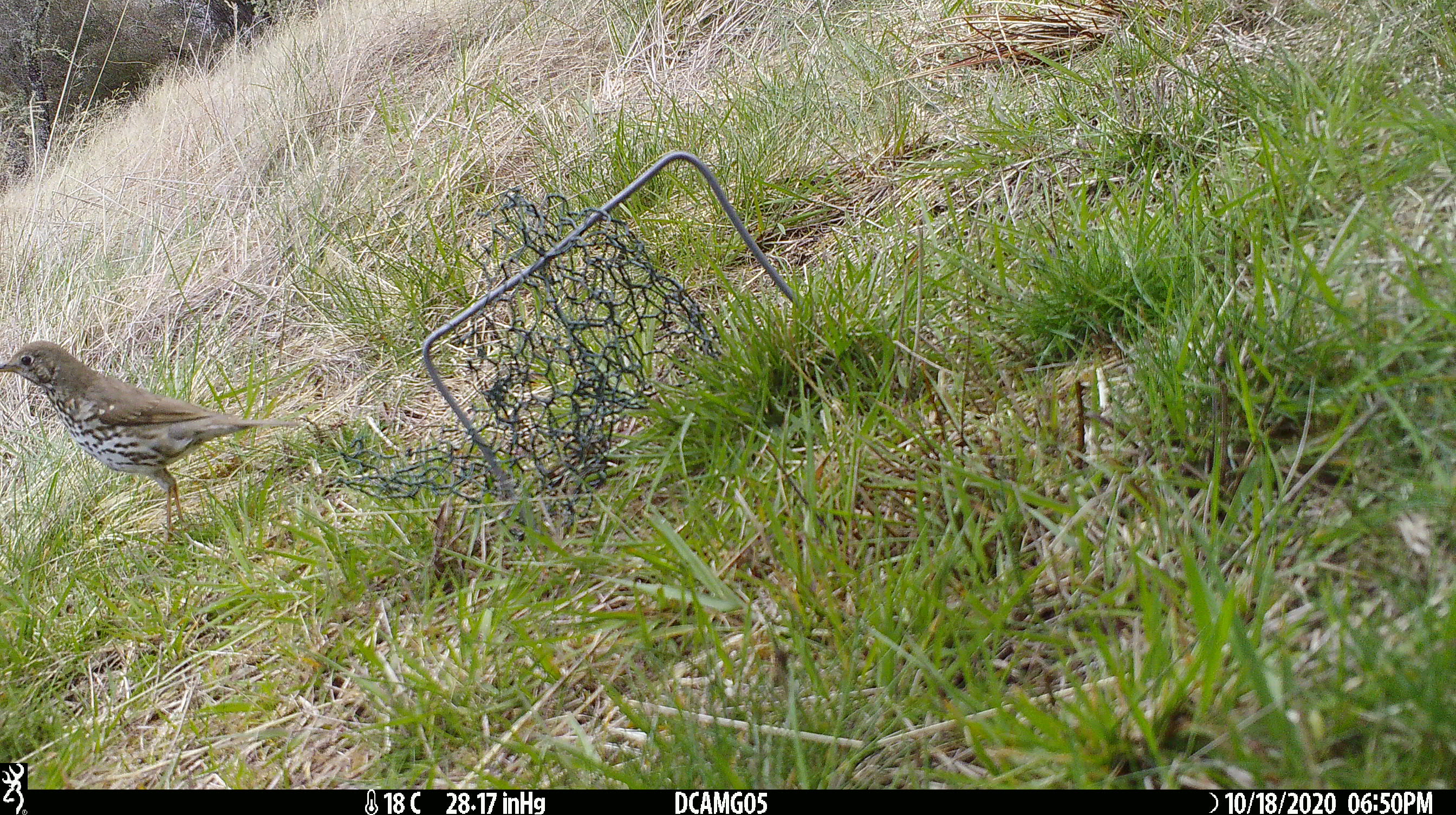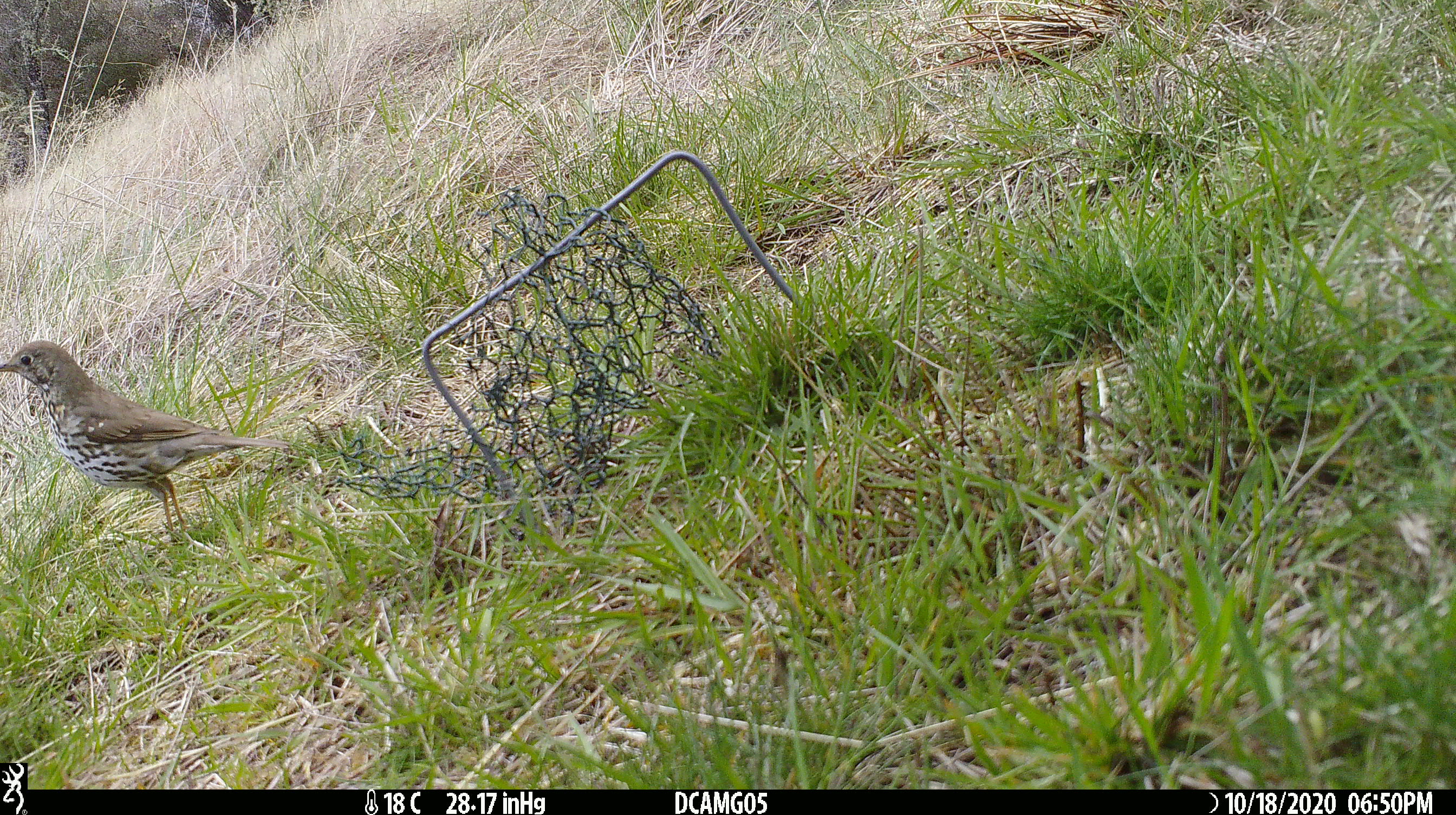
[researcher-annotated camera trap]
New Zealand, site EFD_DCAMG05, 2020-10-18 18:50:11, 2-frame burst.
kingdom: Animalia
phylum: Chordata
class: Aves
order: Passeriformes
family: Turdidae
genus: Turdus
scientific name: Turdus philomelos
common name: song thrush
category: thrush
Thrush (song thrush) (Turdus philomelos).